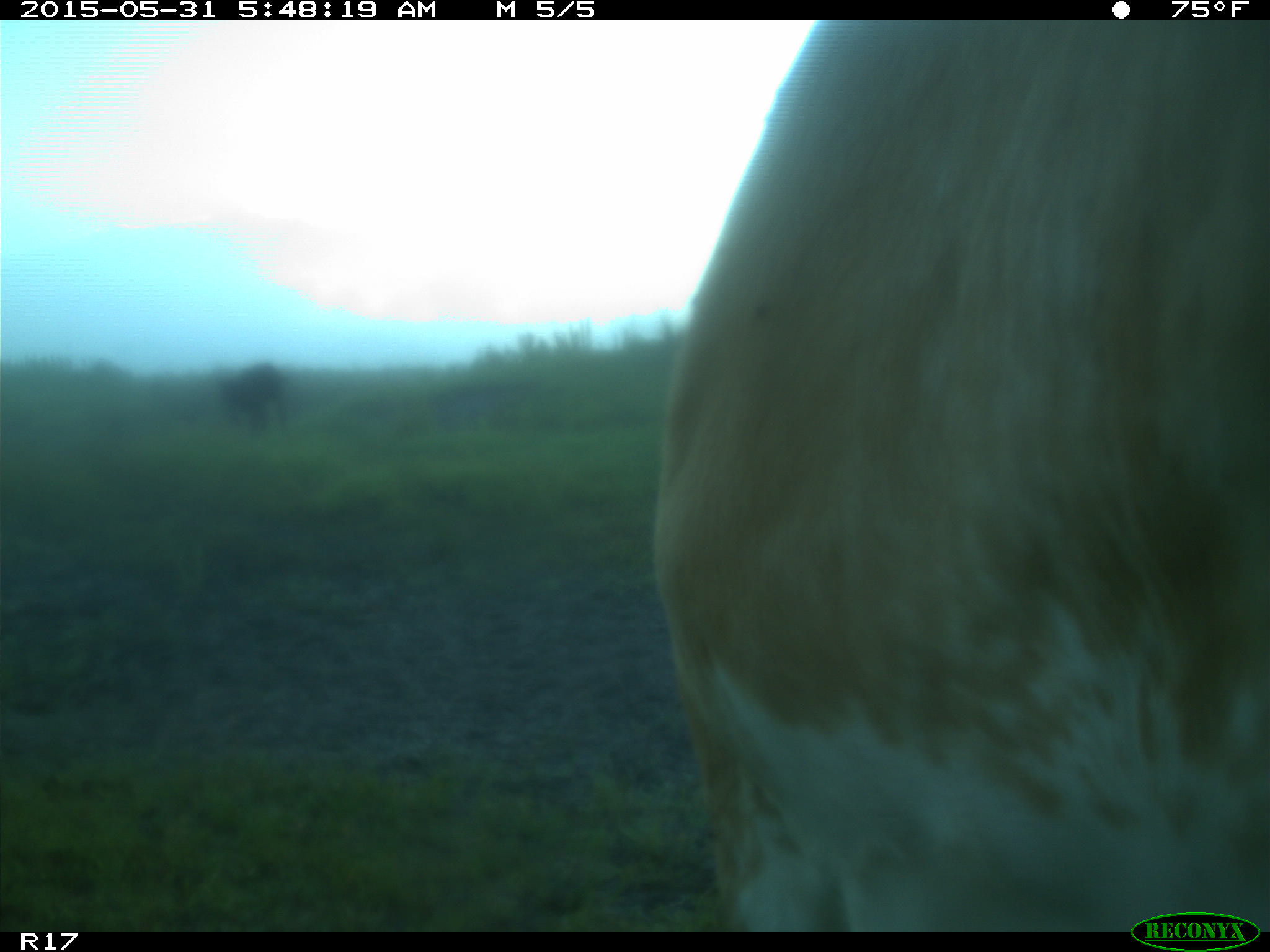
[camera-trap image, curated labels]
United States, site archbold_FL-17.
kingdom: Animalia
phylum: Chordata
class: Mammalia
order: Artiodactyla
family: Bovidae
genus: Bos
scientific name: Bos taurus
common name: domestic cow